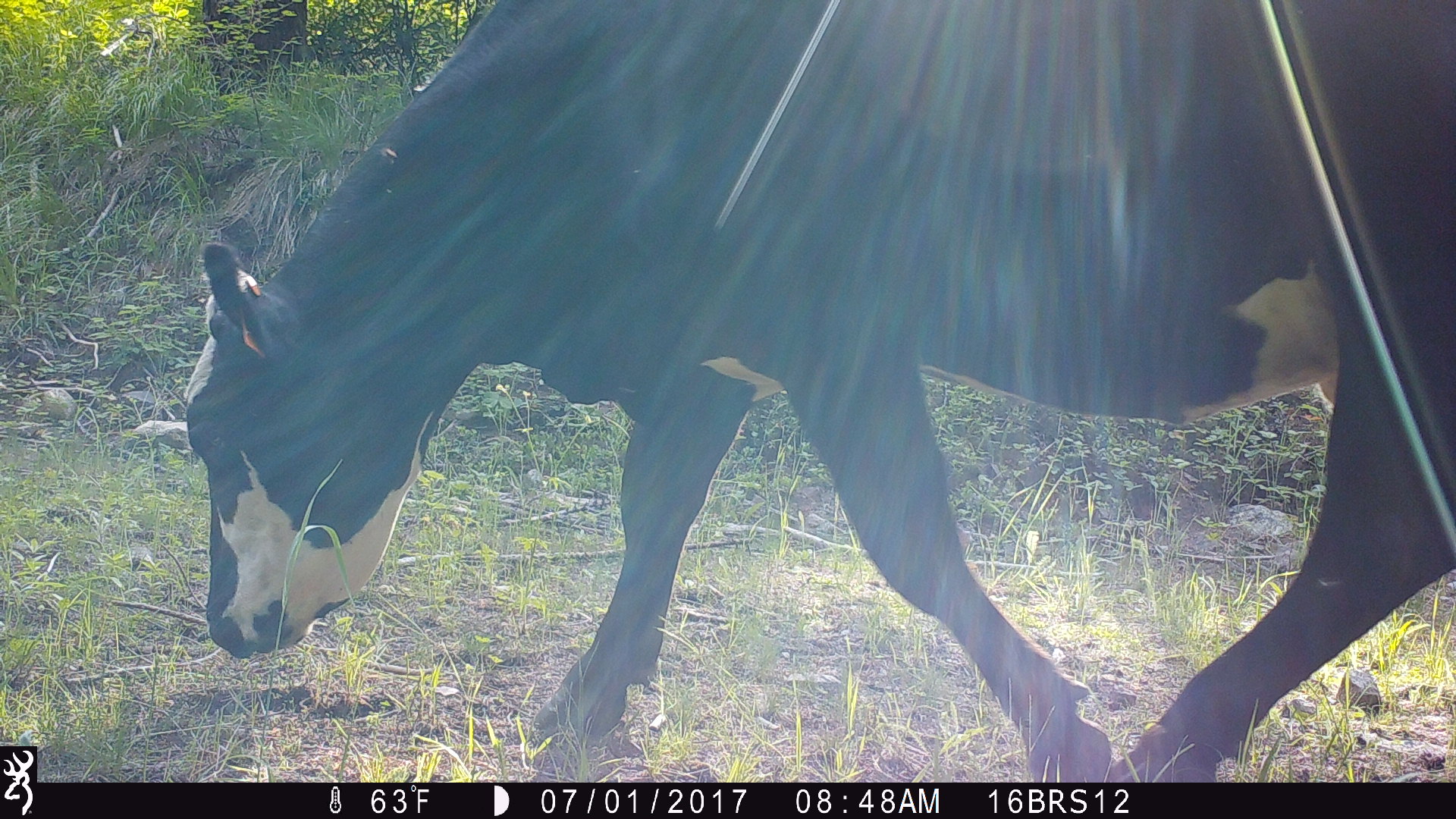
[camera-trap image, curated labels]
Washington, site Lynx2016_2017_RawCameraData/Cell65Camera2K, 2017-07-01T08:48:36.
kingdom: Animalia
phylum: Chordata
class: Mammalia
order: Artiodactyla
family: Bovidae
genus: Bos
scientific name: Bos taurus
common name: domestic cattle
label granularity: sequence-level